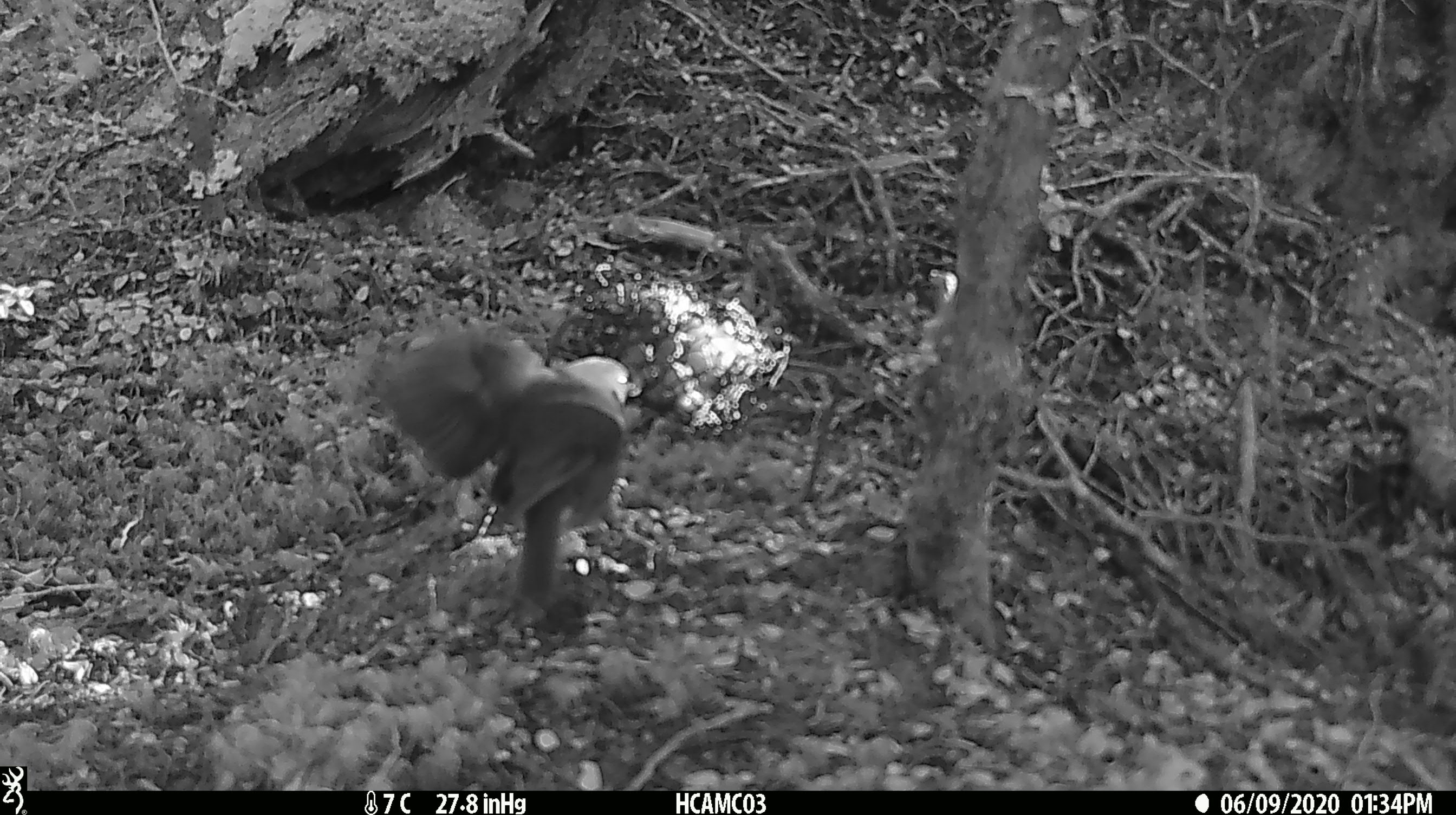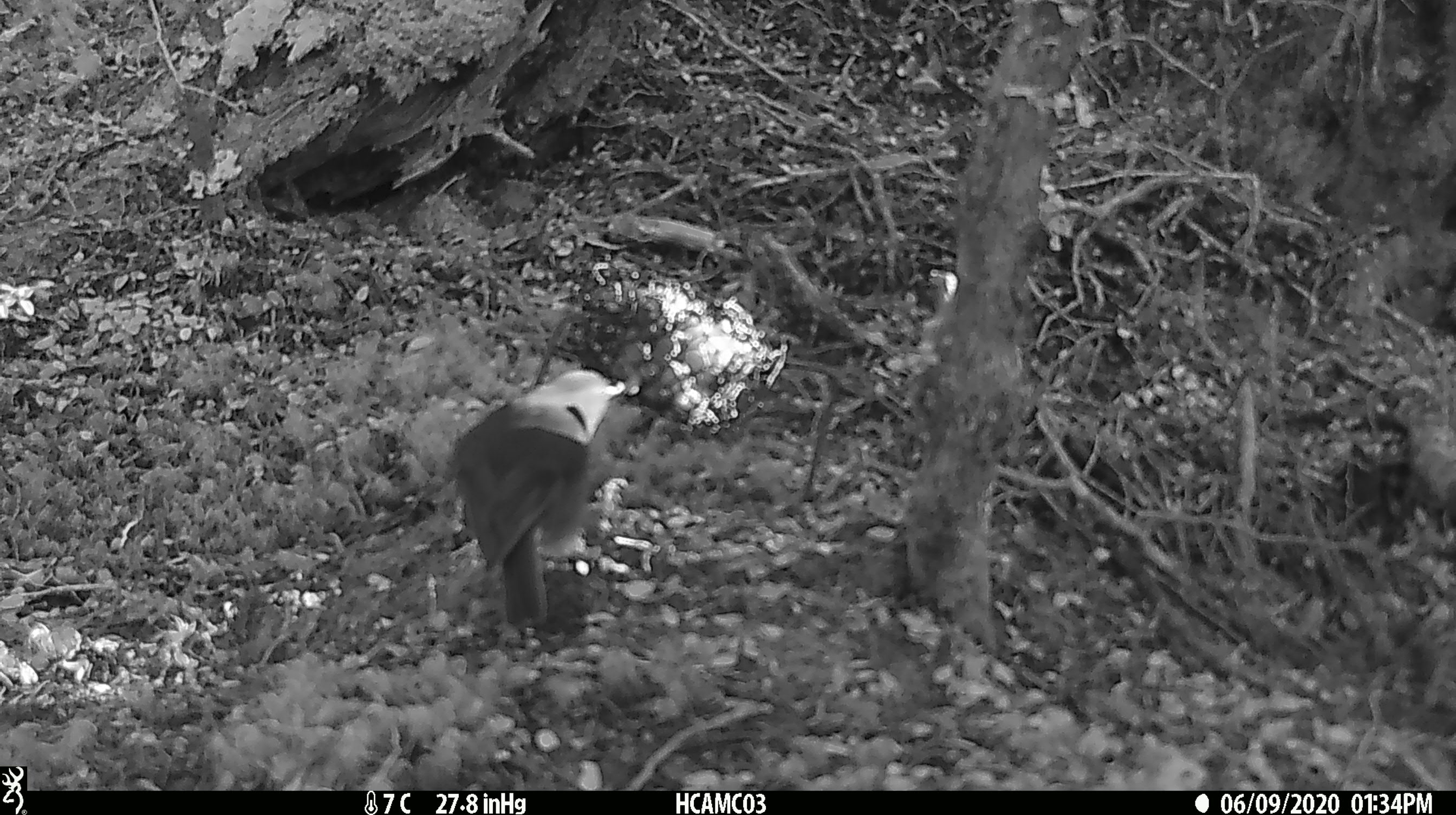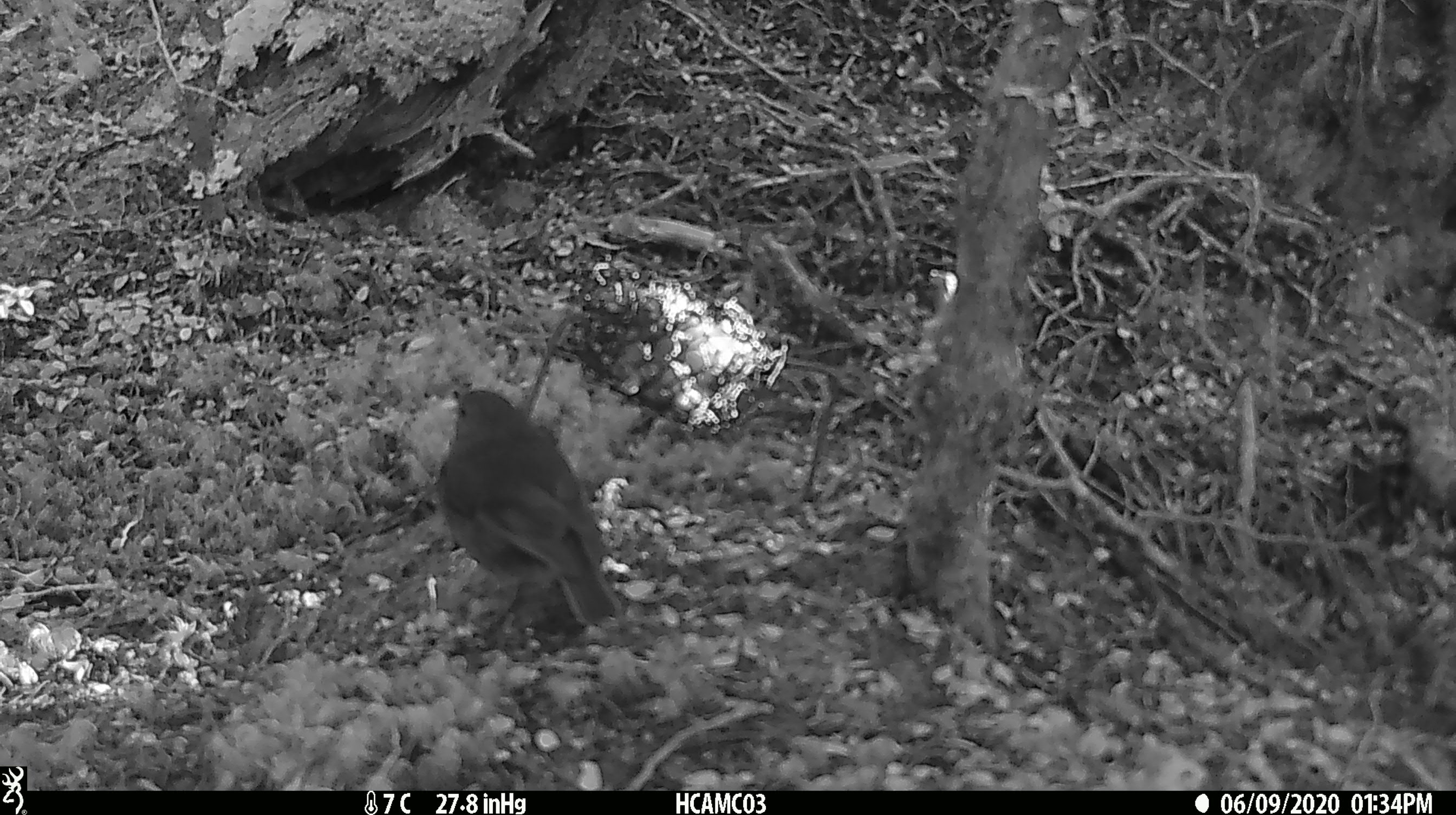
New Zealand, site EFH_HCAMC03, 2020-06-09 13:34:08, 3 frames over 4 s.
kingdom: Animalia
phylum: Chordata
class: Aves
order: Passeriformes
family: Petroicidae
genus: Petroica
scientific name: Petroica australis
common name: new zealand robin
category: robin